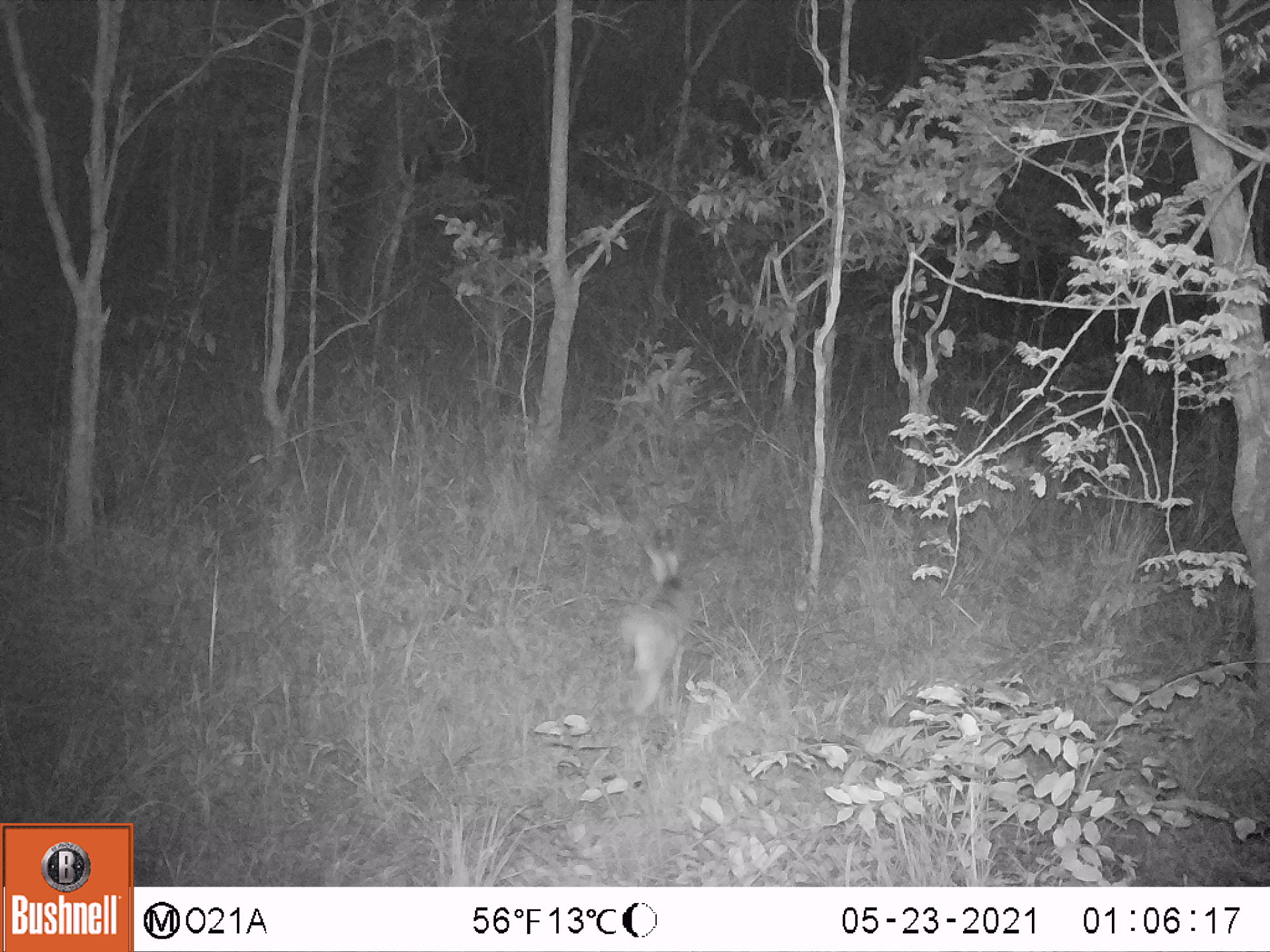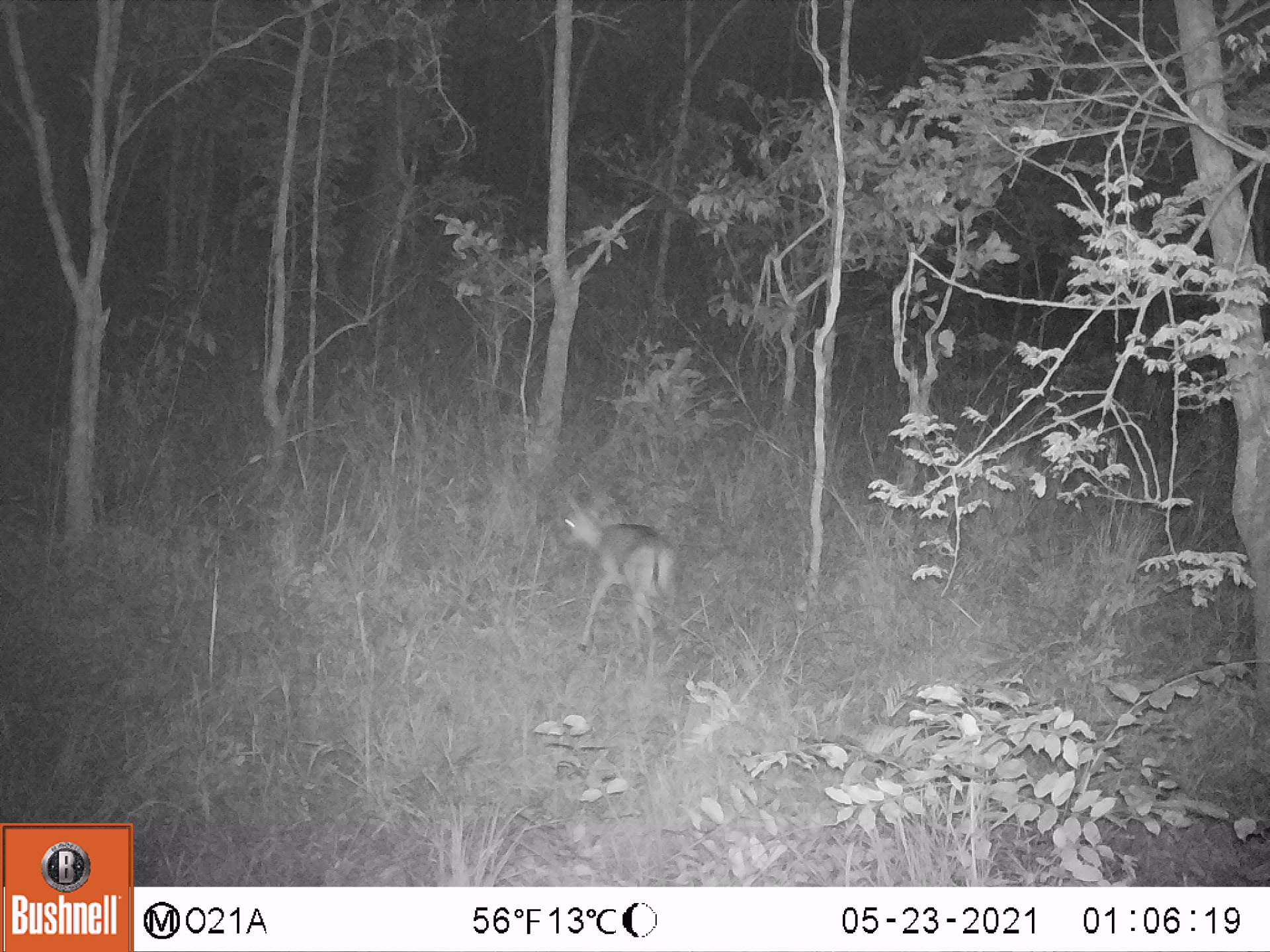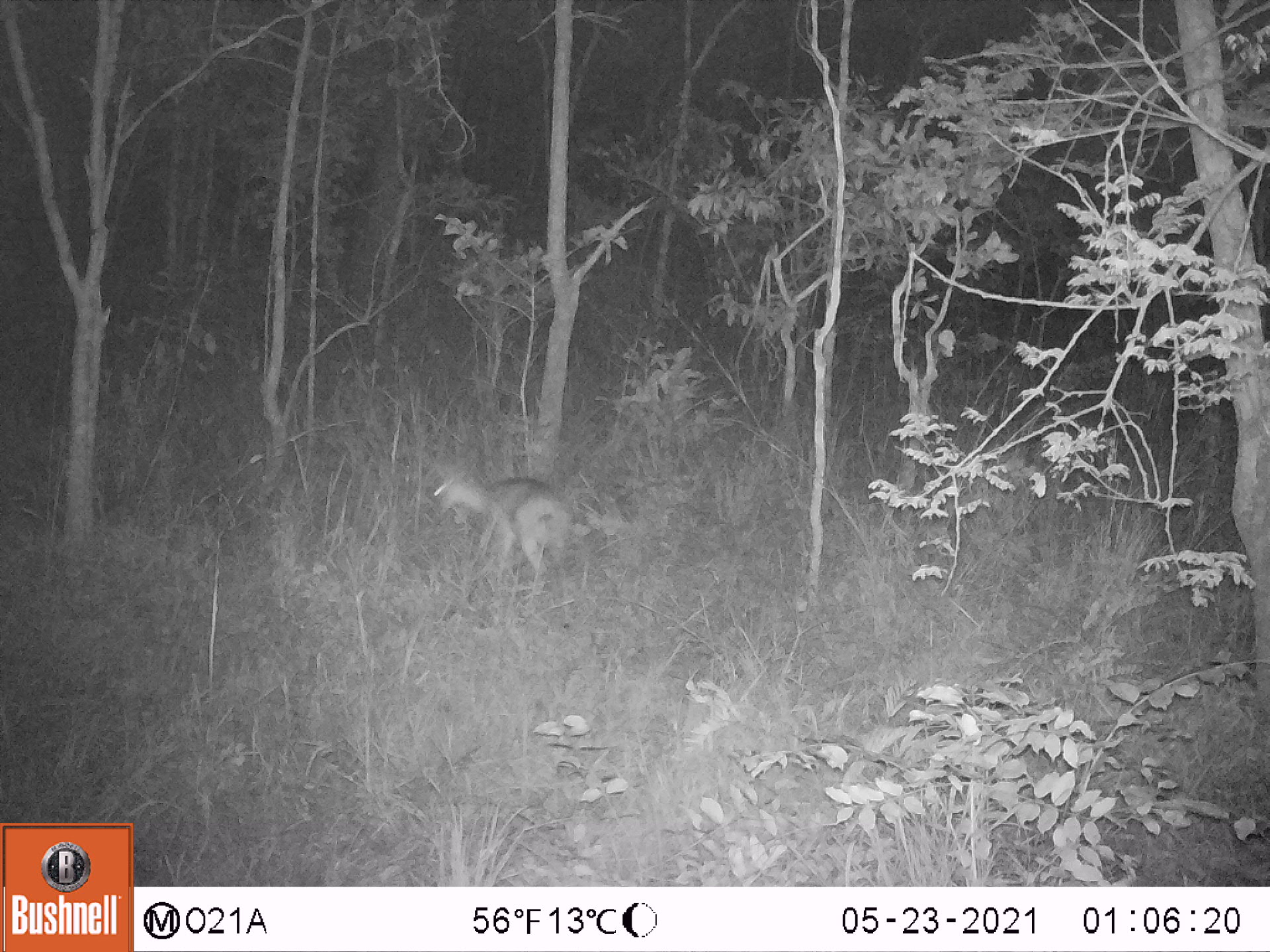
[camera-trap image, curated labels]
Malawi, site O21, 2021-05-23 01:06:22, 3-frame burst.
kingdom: Animalia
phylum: Chordata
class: Mammalia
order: Artiodactyla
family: Bovidae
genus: Sylvicapra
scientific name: Sylvicapra grimmia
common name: common duiker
Common duiker (Sylvicapra grimmia), count 1.